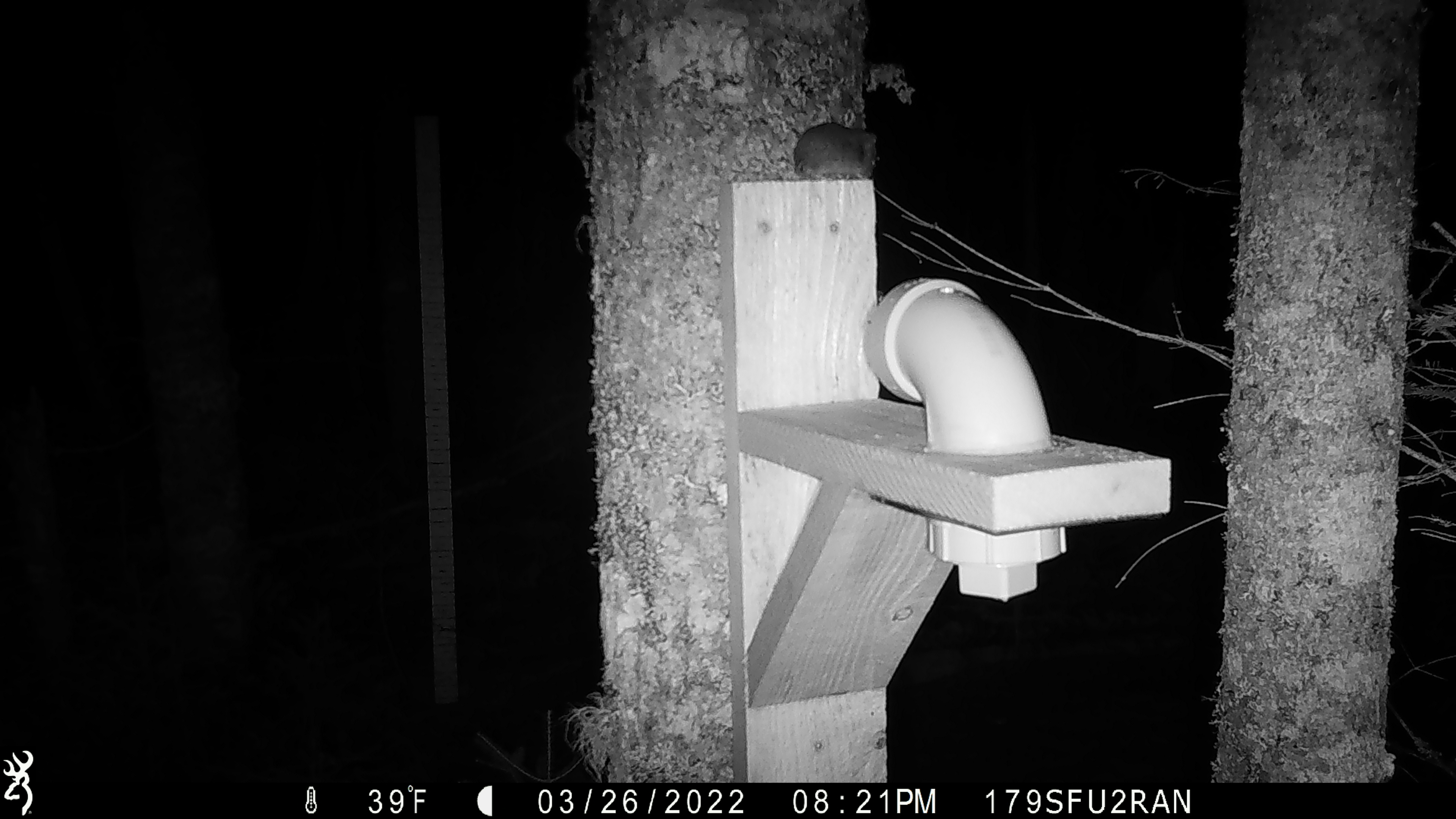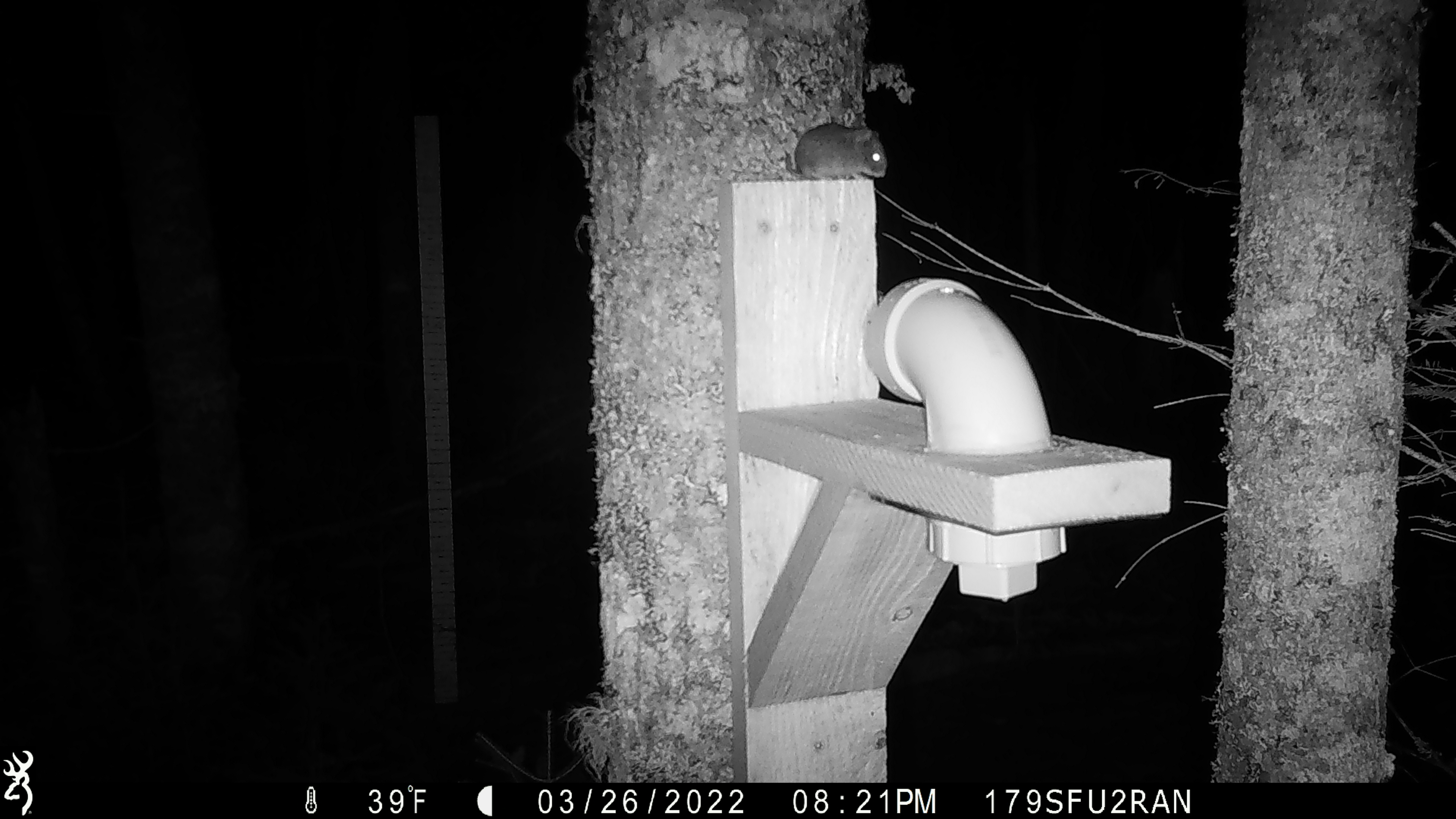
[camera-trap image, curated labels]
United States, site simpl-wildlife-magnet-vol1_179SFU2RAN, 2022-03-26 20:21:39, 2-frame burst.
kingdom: Animalia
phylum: Chordata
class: Mammalia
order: Rodentia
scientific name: Rodentia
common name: mouse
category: mouse sp.